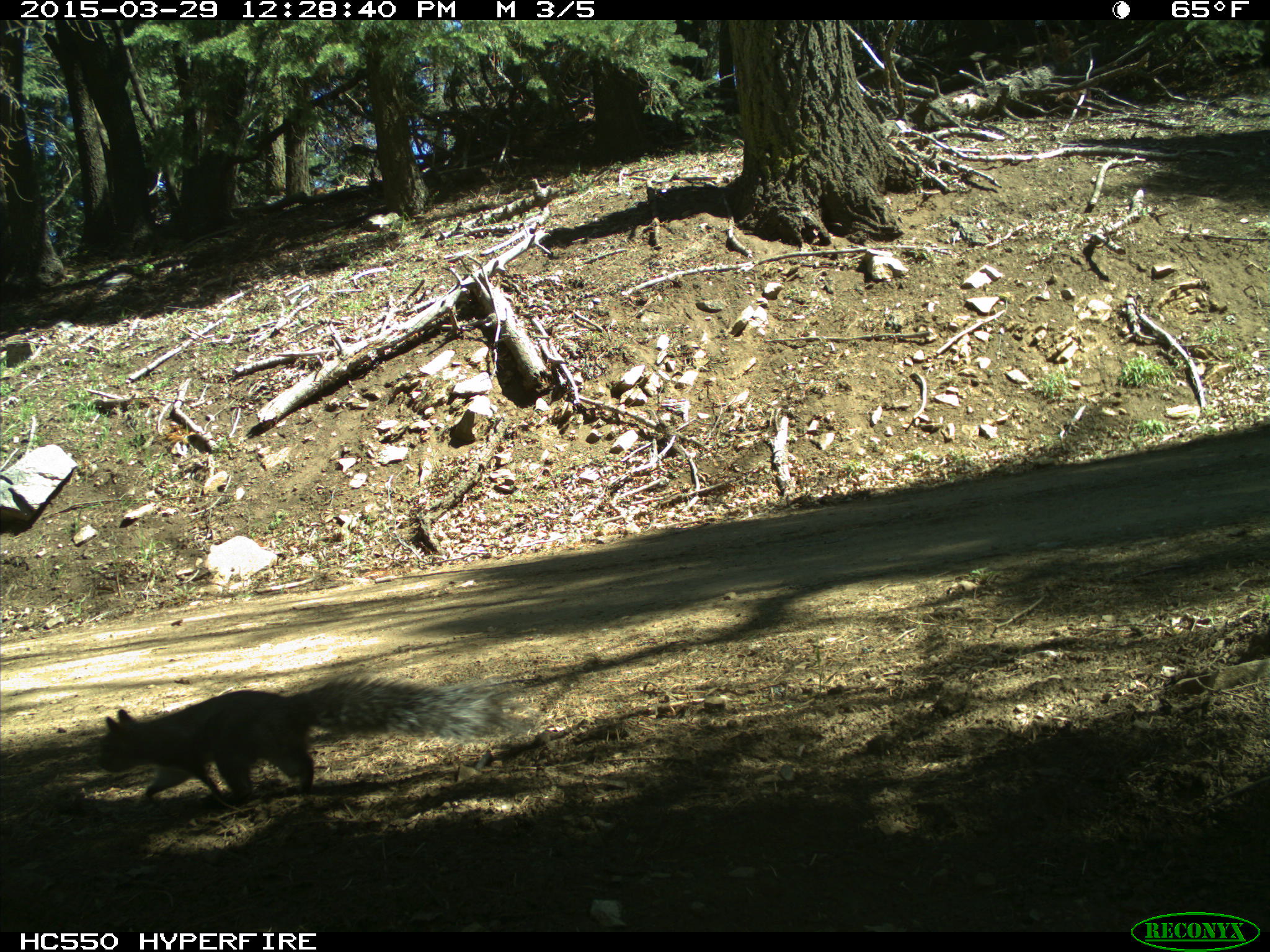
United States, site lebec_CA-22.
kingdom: Animalia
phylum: Chordata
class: Mammalia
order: Rodentia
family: Sciuridae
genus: Sciurus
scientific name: Sciurus carolinensis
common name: eastern gray squirrel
Sciurus carolinensis (eastern gray squirrel).